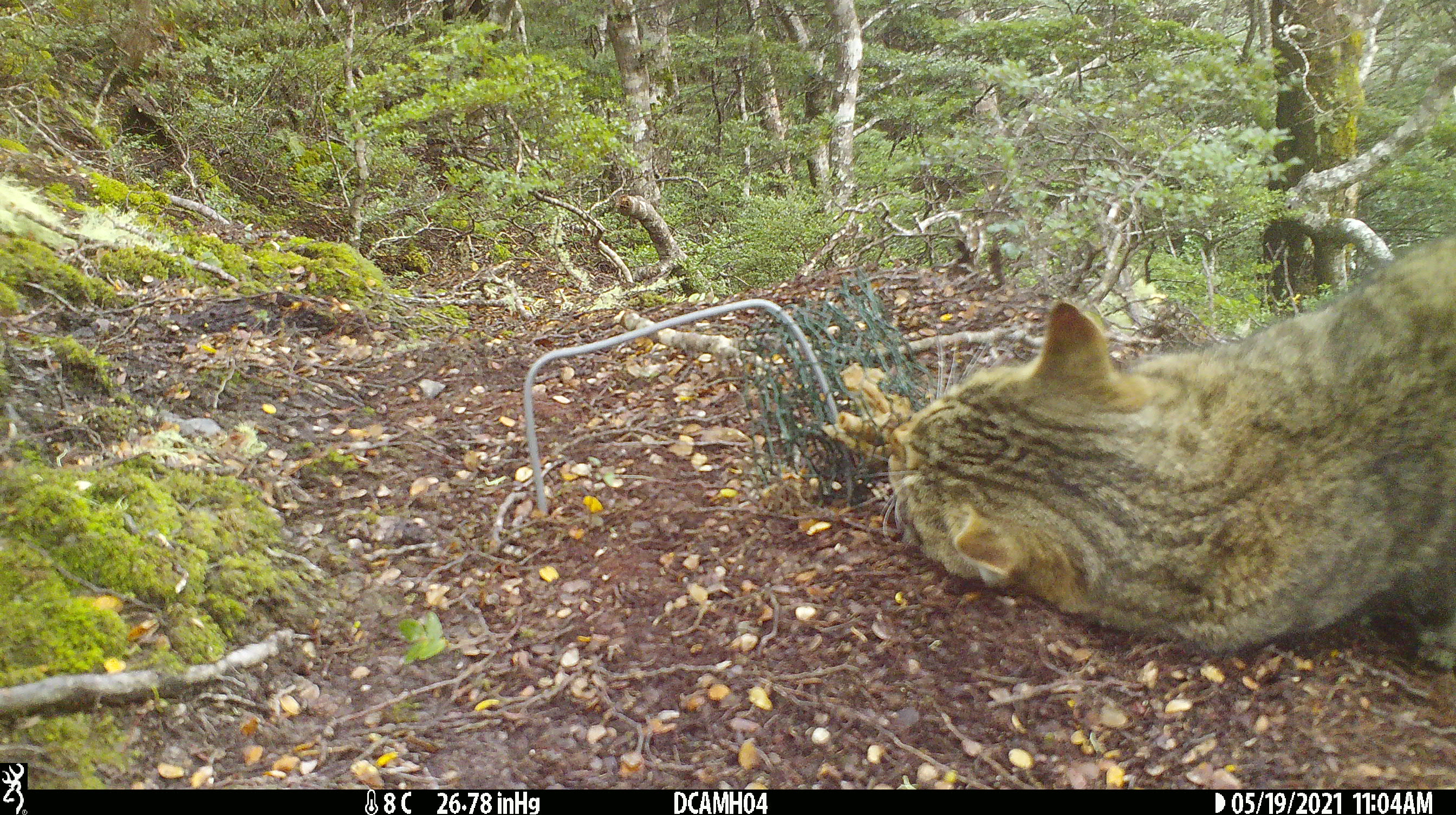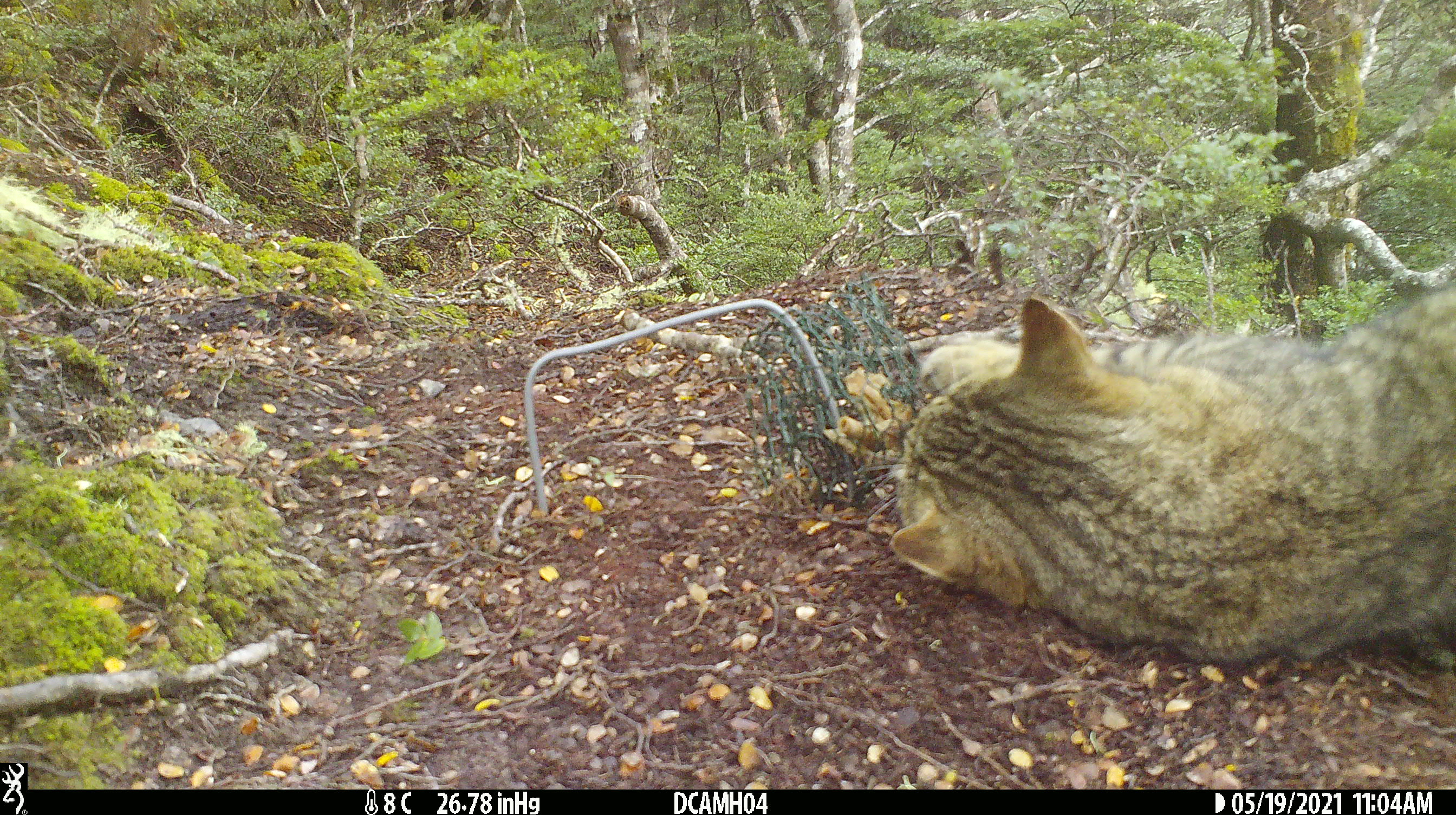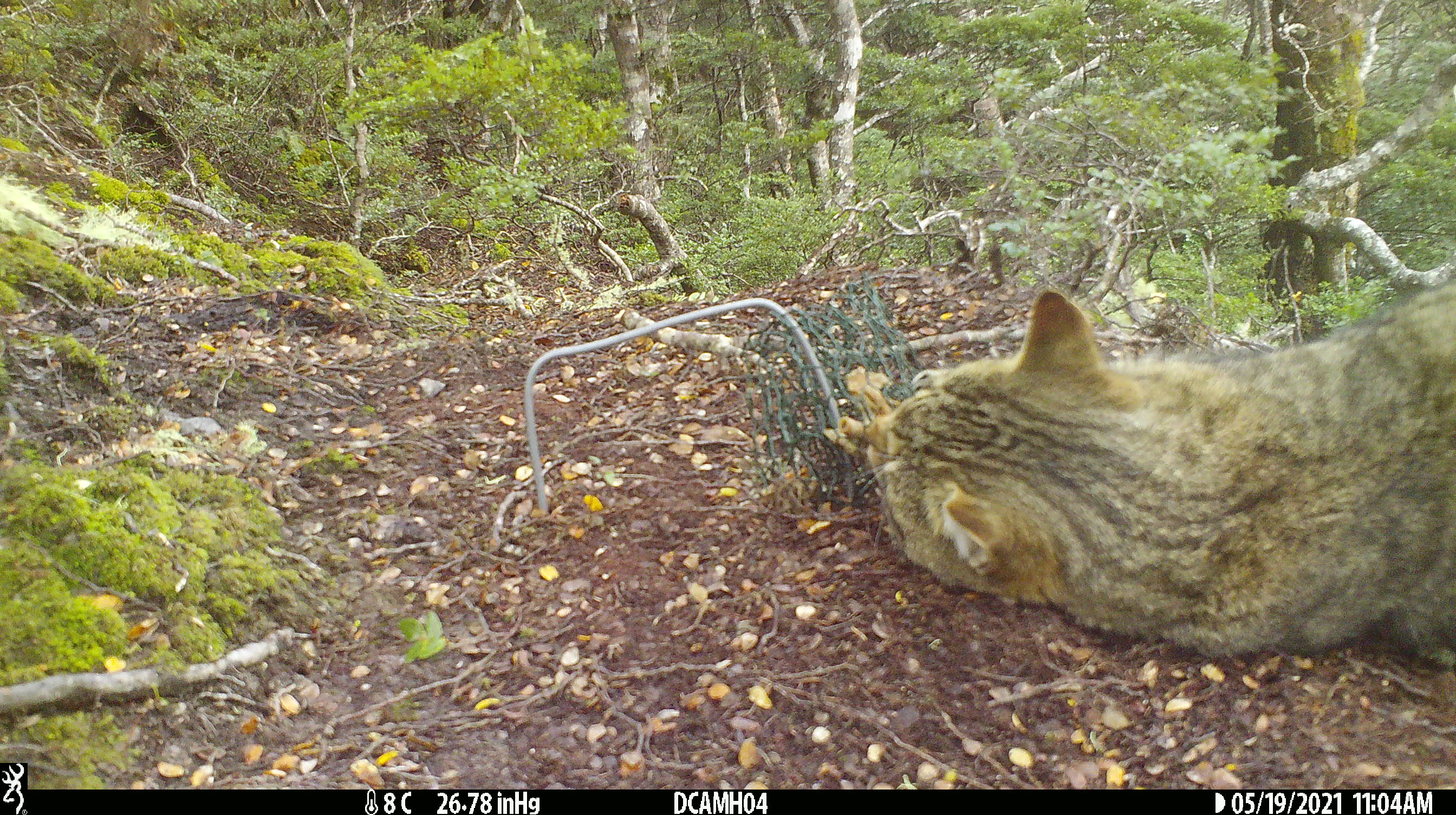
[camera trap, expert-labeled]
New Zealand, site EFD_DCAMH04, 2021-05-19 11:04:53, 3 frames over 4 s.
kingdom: Animalia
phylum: Chordata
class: Mammalia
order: Carnivora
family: Felidae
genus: Felis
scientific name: Felis catus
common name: domestic cat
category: cat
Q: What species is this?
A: Cat (domestic cat) (Felis catus).